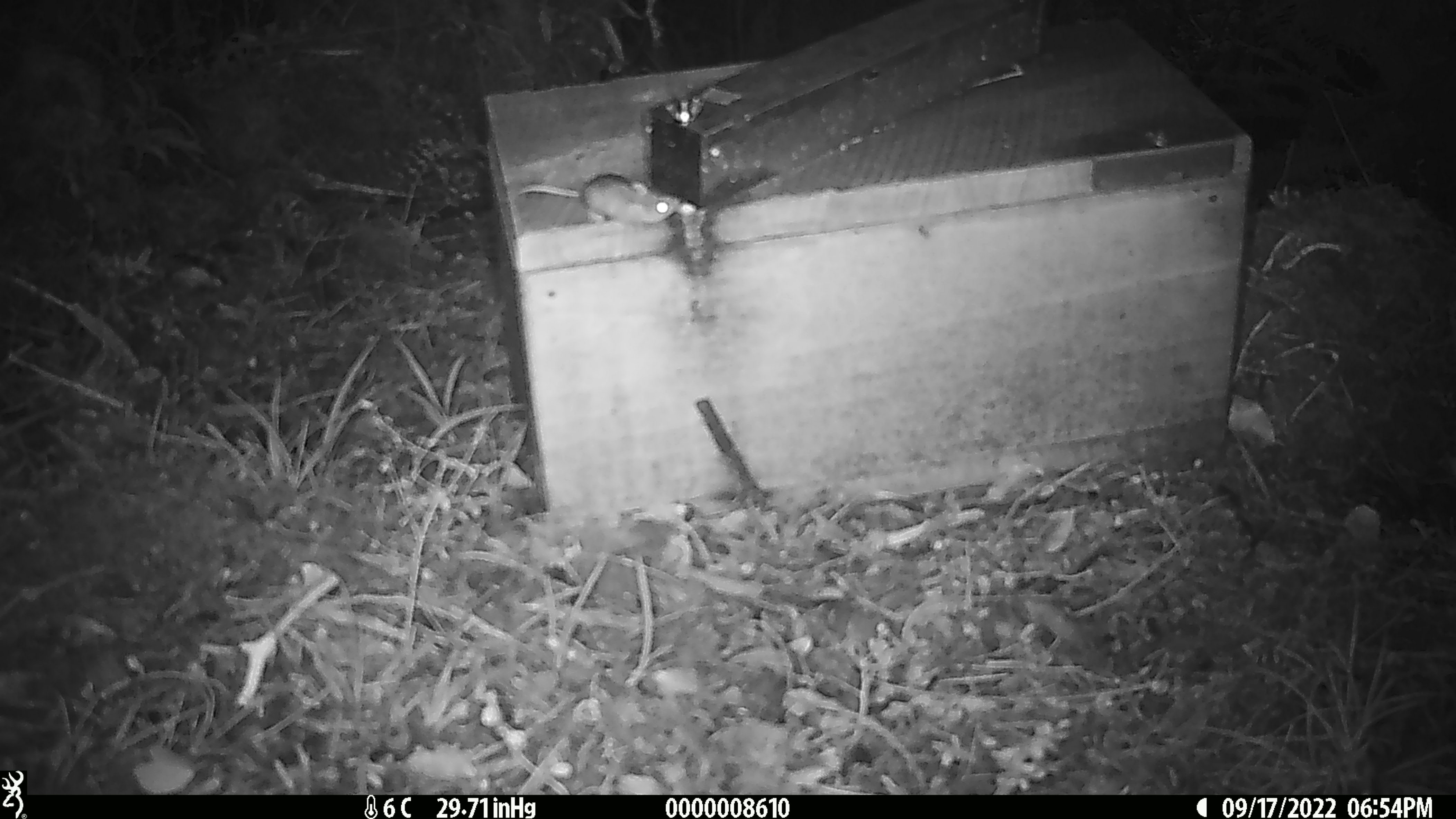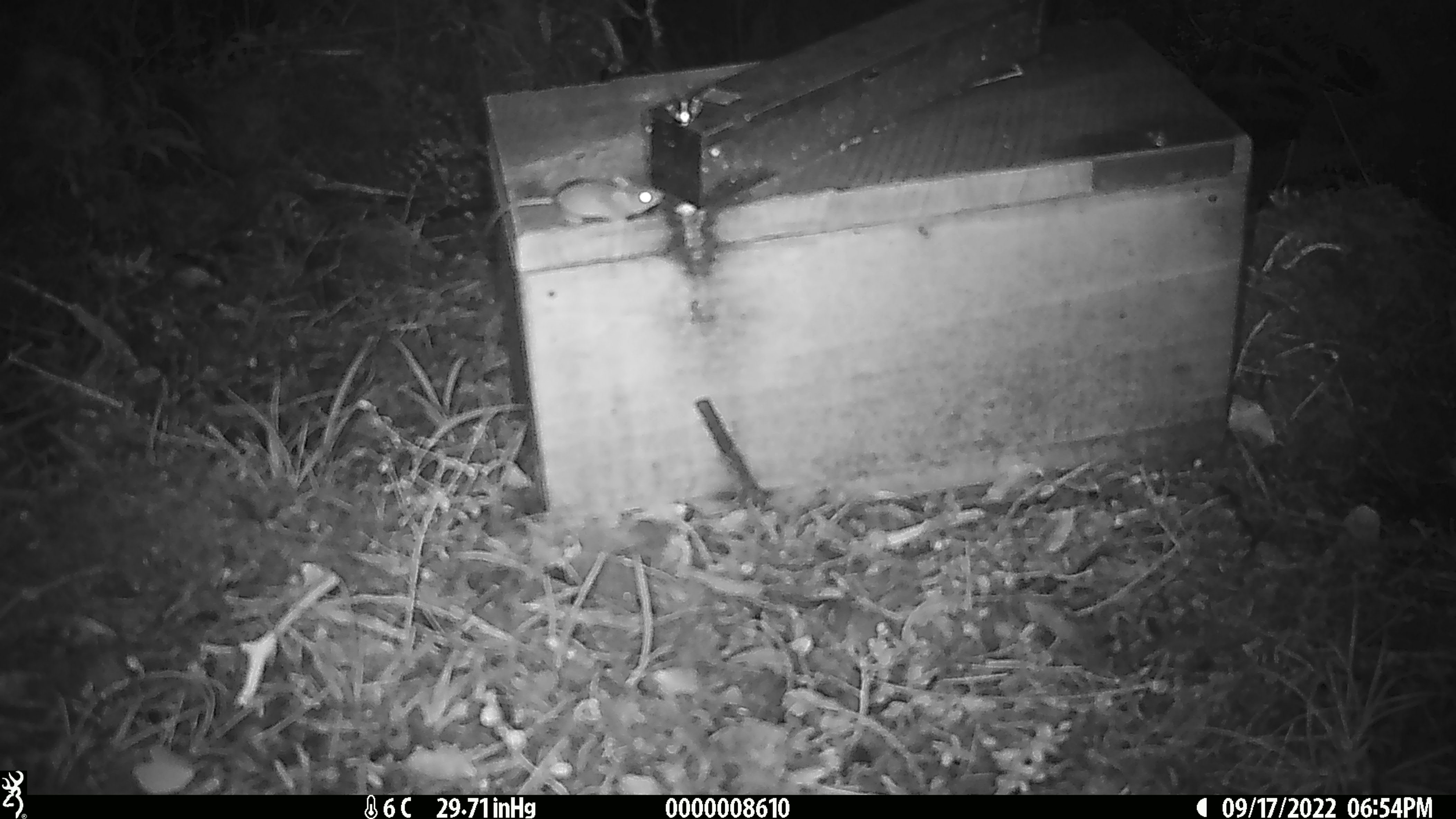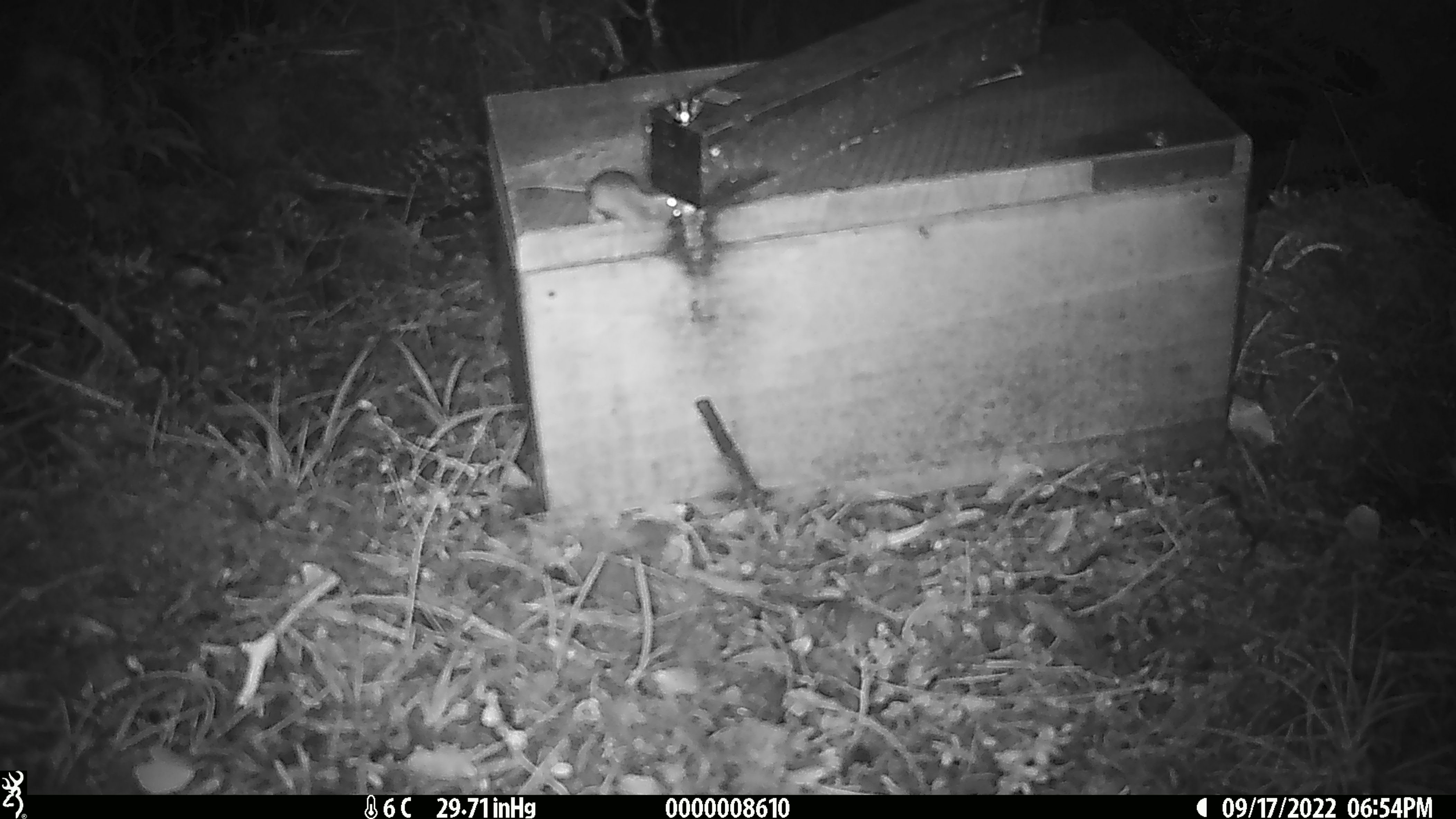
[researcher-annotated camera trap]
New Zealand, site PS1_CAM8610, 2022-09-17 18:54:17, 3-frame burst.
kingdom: Animalia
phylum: Chordata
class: Mammalia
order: Rodentia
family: Muridae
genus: Mus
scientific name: Mus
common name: mouse